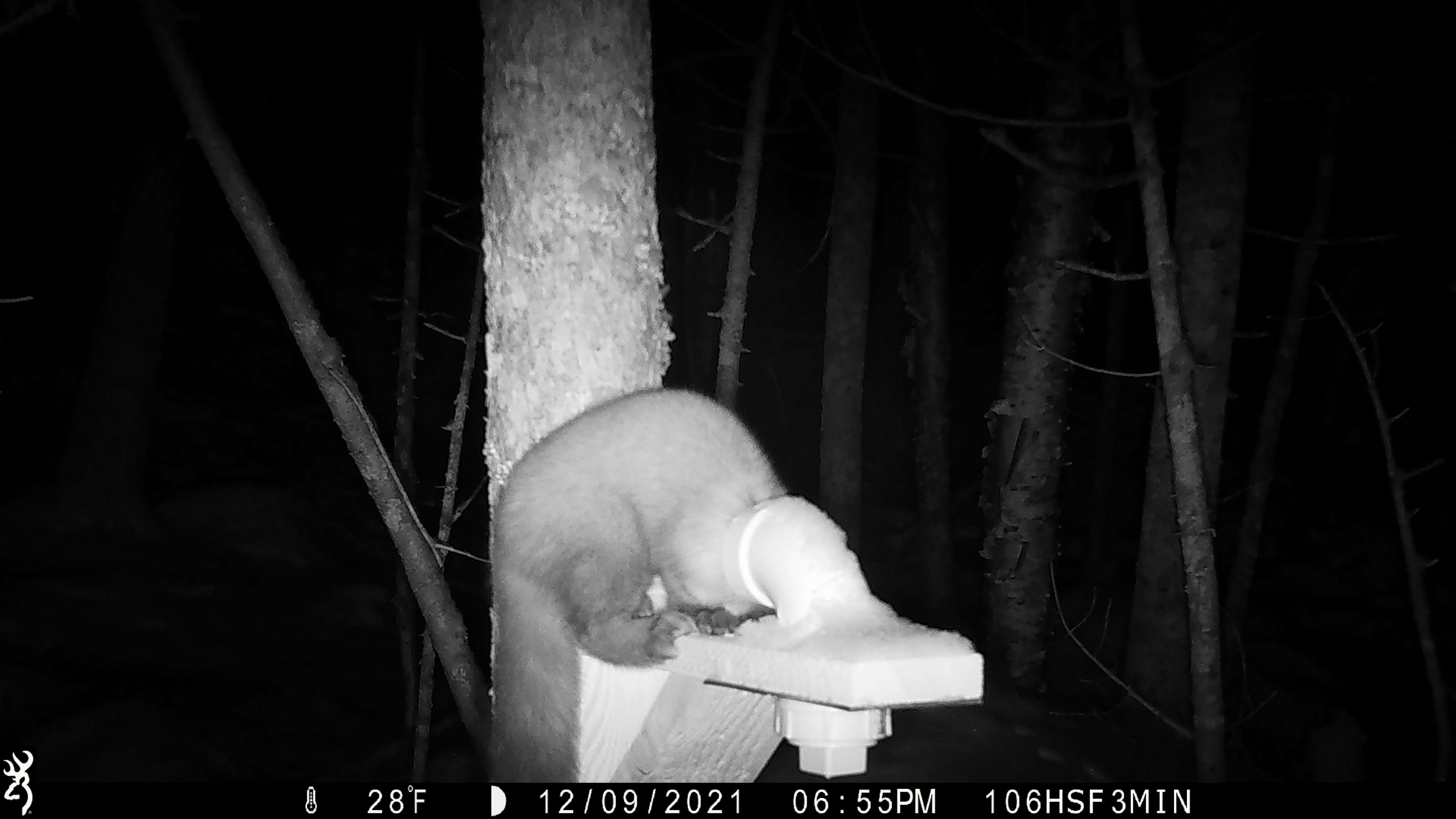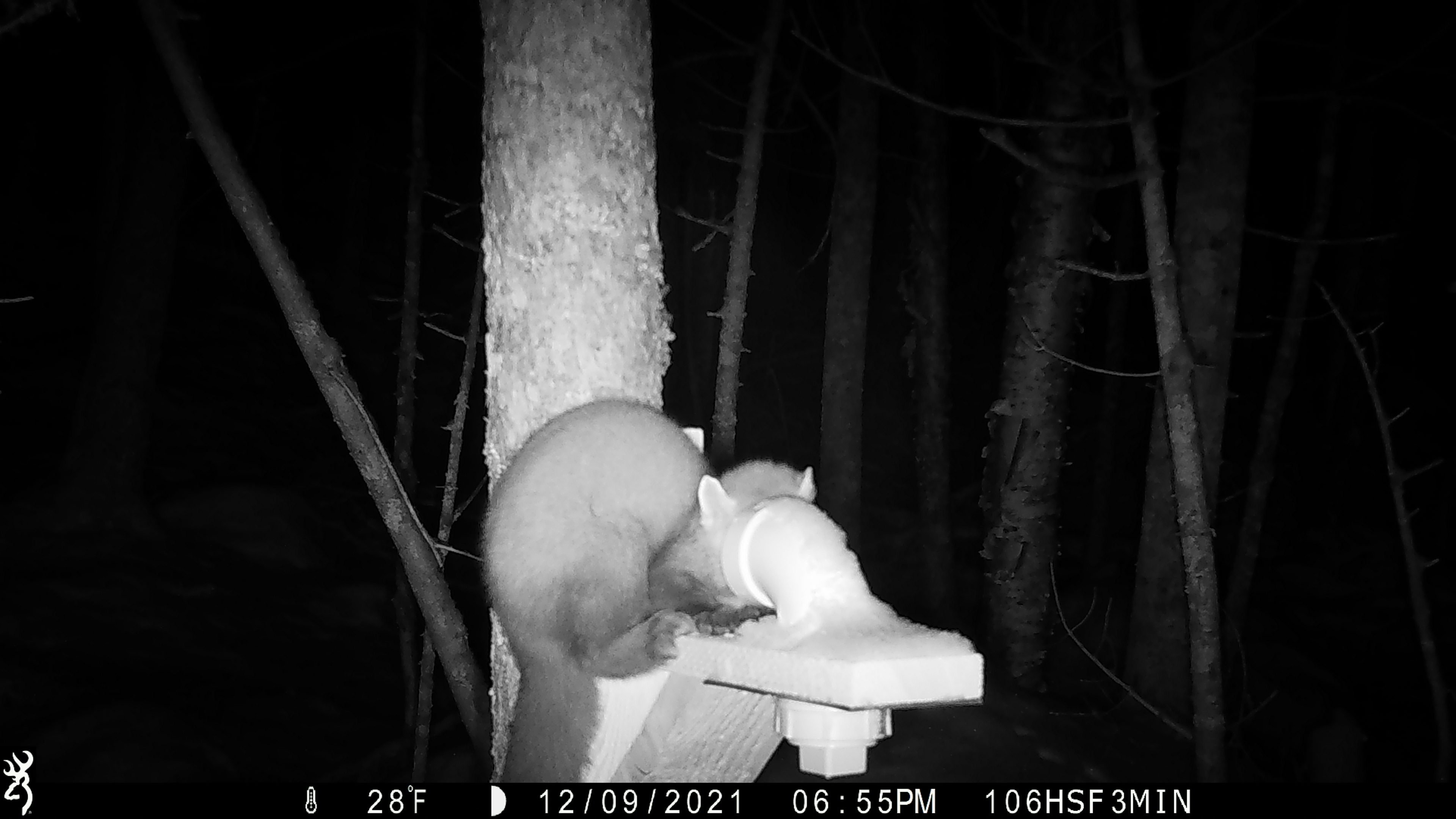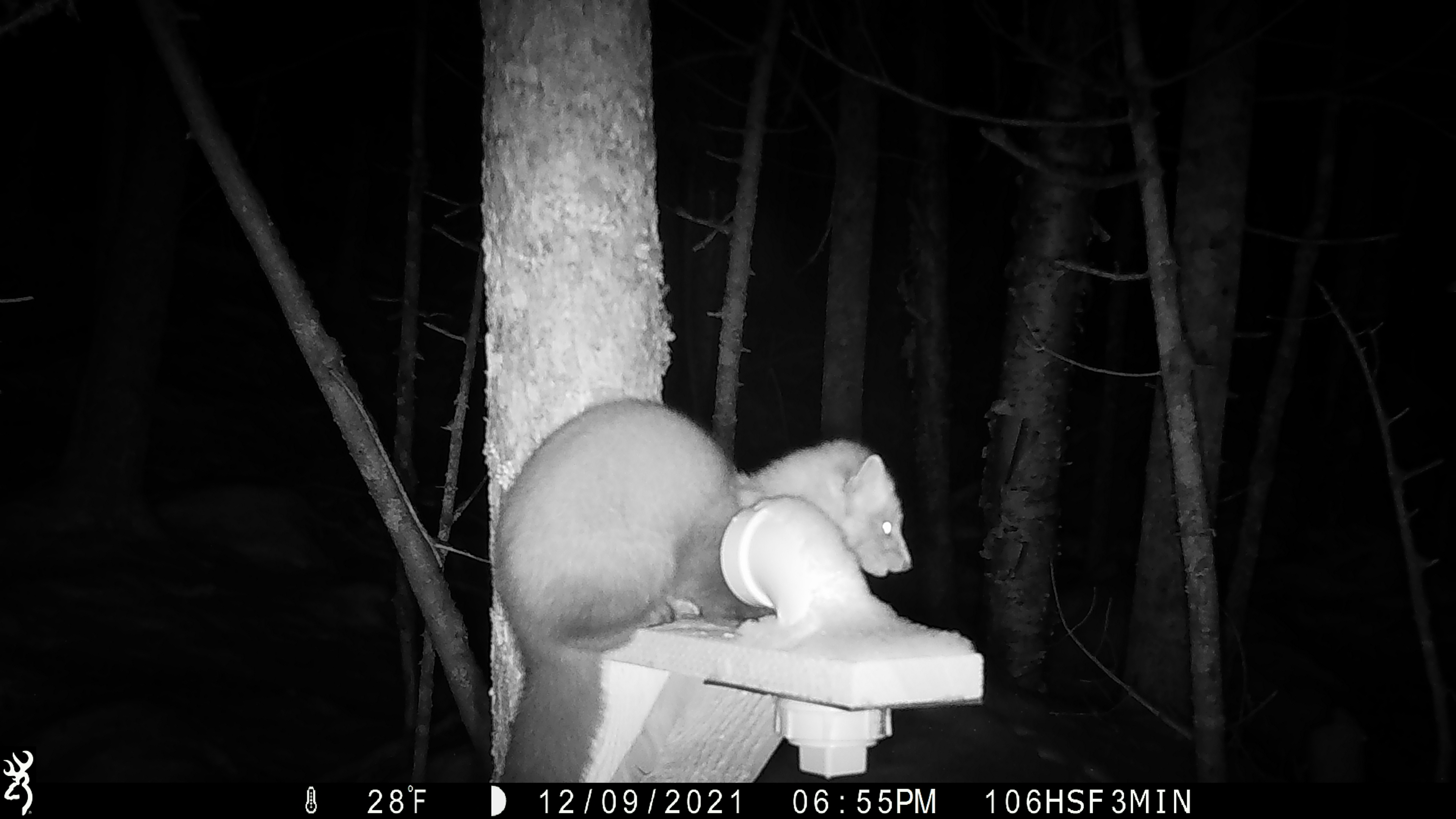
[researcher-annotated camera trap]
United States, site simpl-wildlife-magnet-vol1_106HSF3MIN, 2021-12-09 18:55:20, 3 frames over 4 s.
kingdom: Animalia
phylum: Chordata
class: Mammalia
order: Carnivora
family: Mustelidae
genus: Martes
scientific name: Martes americana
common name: american marten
American marten (Martes americana).